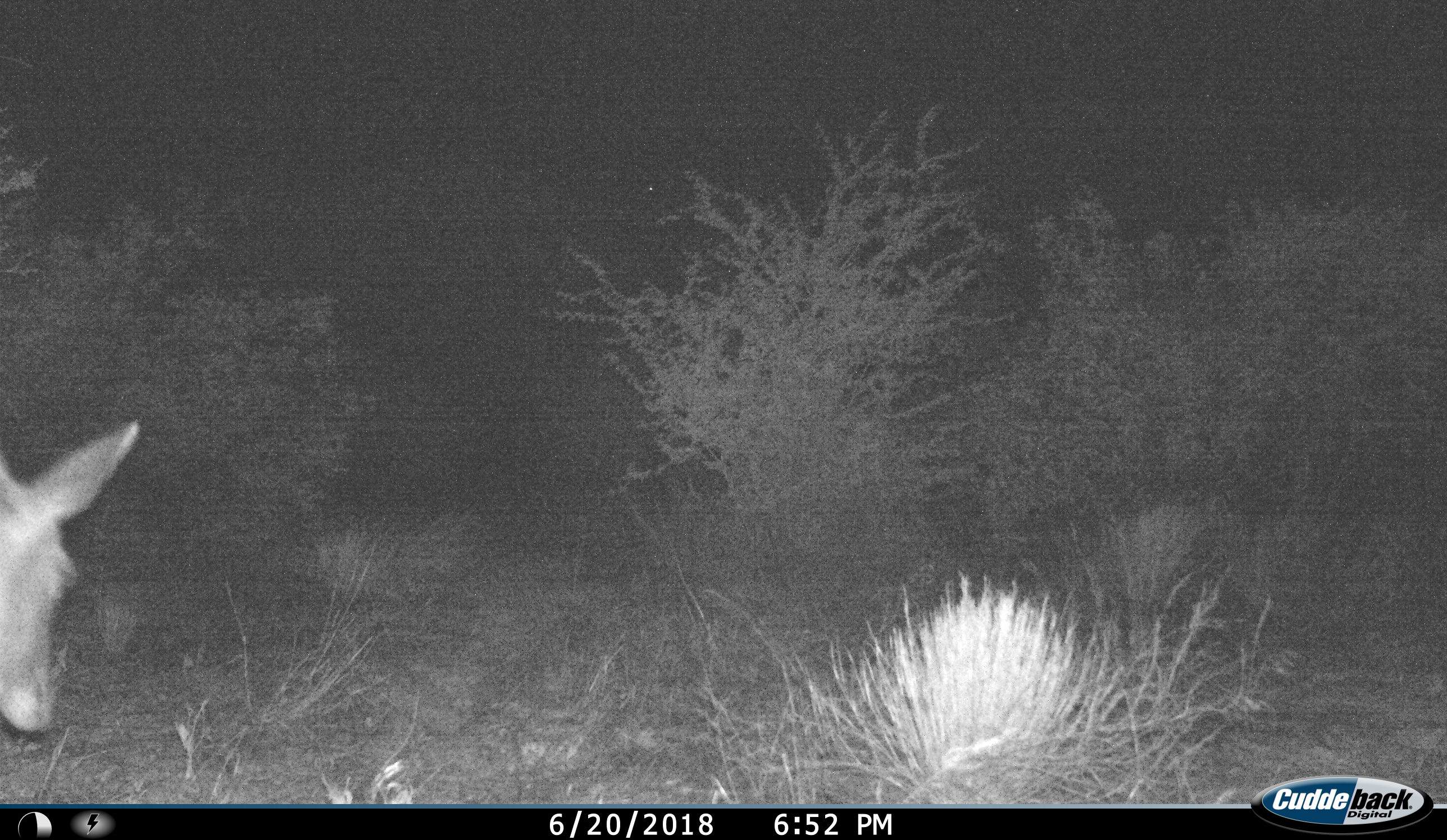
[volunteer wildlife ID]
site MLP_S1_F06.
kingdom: Animalia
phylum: Chordata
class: Mammalia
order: Artiodactyla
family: Bovidae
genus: Aepyceros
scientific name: Aepyceros melampus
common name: impala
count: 1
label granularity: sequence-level